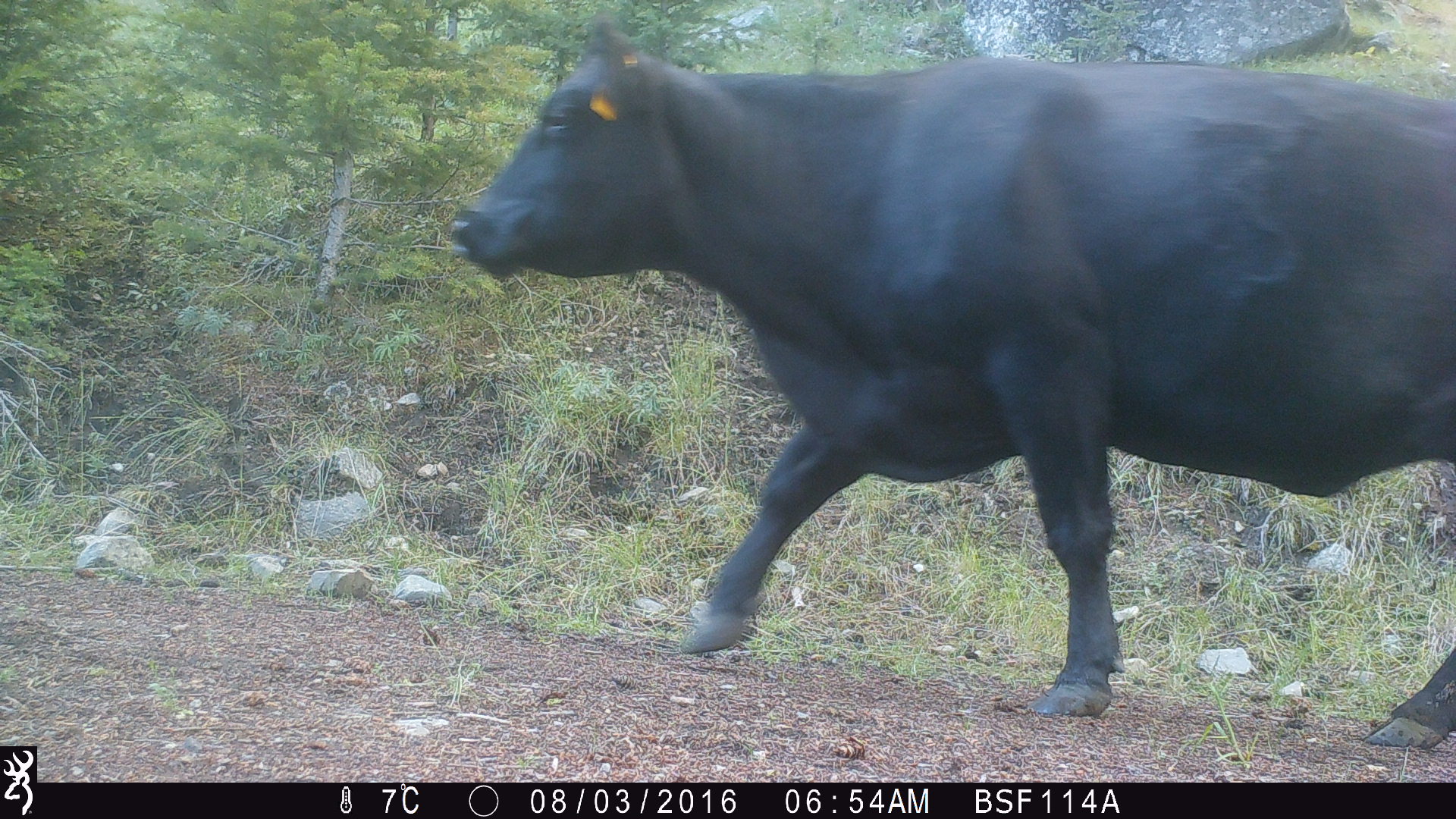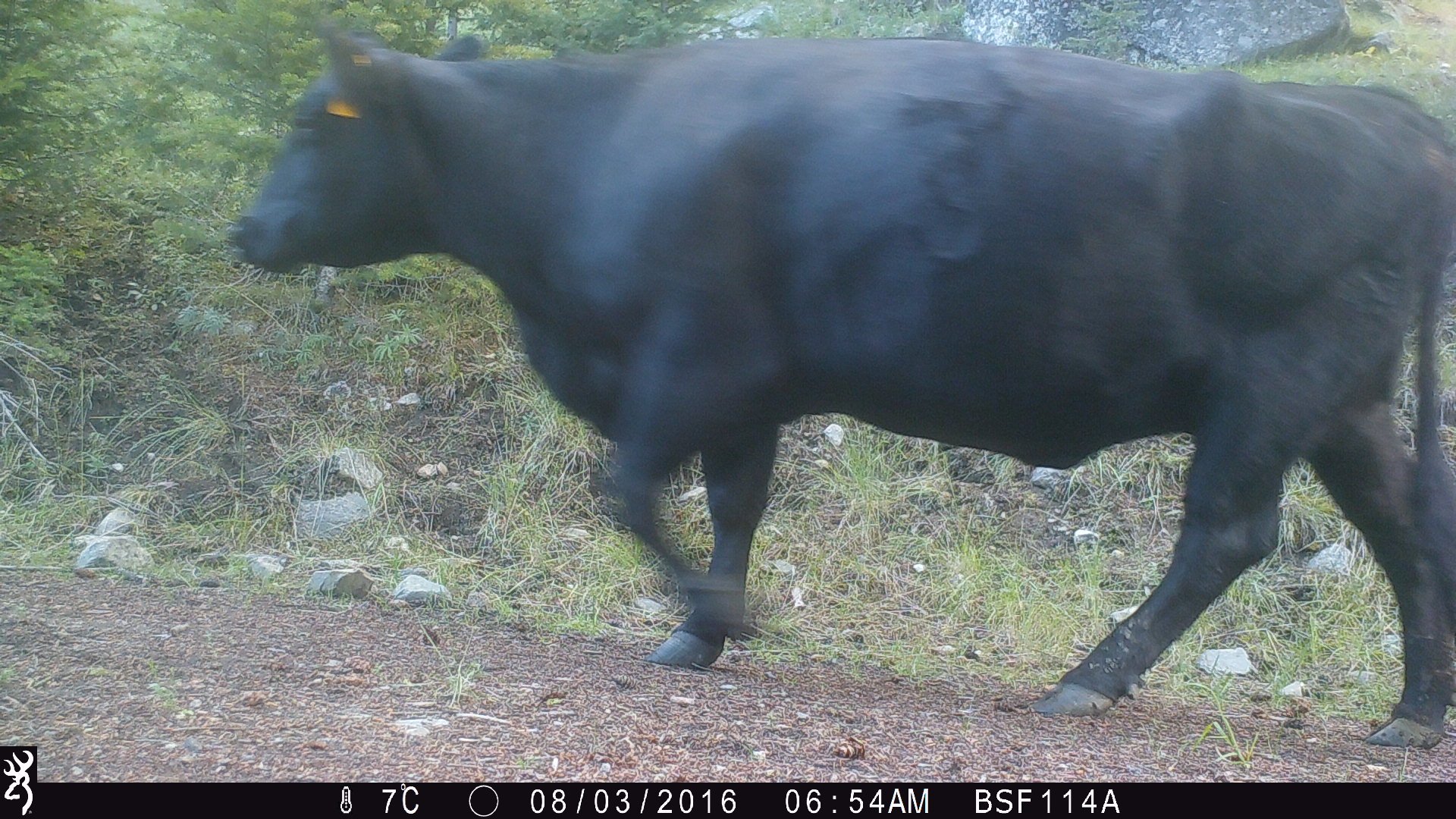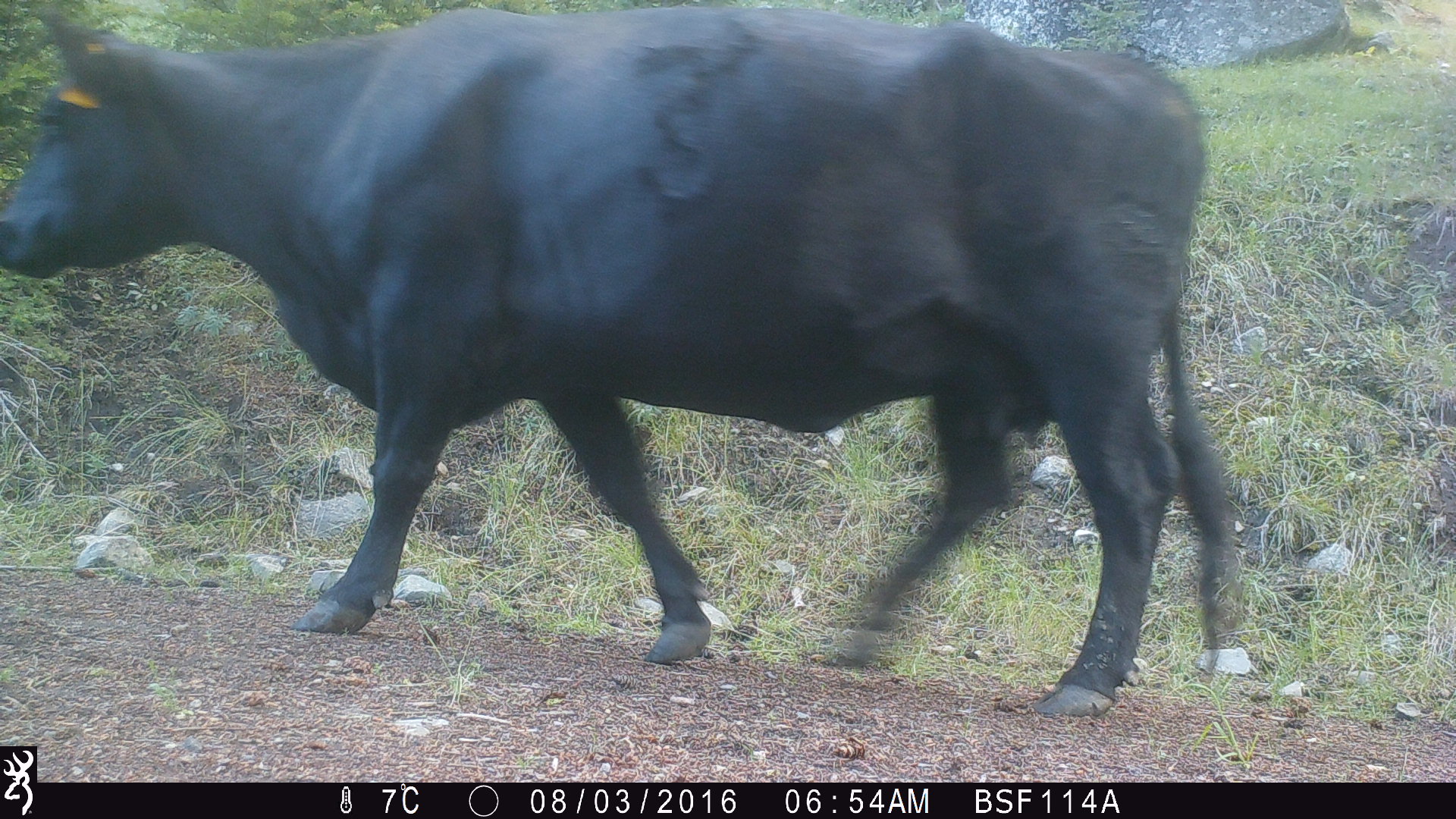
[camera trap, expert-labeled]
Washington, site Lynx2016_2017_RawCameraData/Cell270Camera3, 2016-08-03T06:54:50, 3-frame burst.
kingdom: Animalia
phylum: Chordata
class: Mammalia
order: Artiodactyla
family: Bovidae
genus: Bos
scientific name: Bos taurus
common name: domestic cattle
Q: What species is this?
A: Domestic cattle (Bos taurus).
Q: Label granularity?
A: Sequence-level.